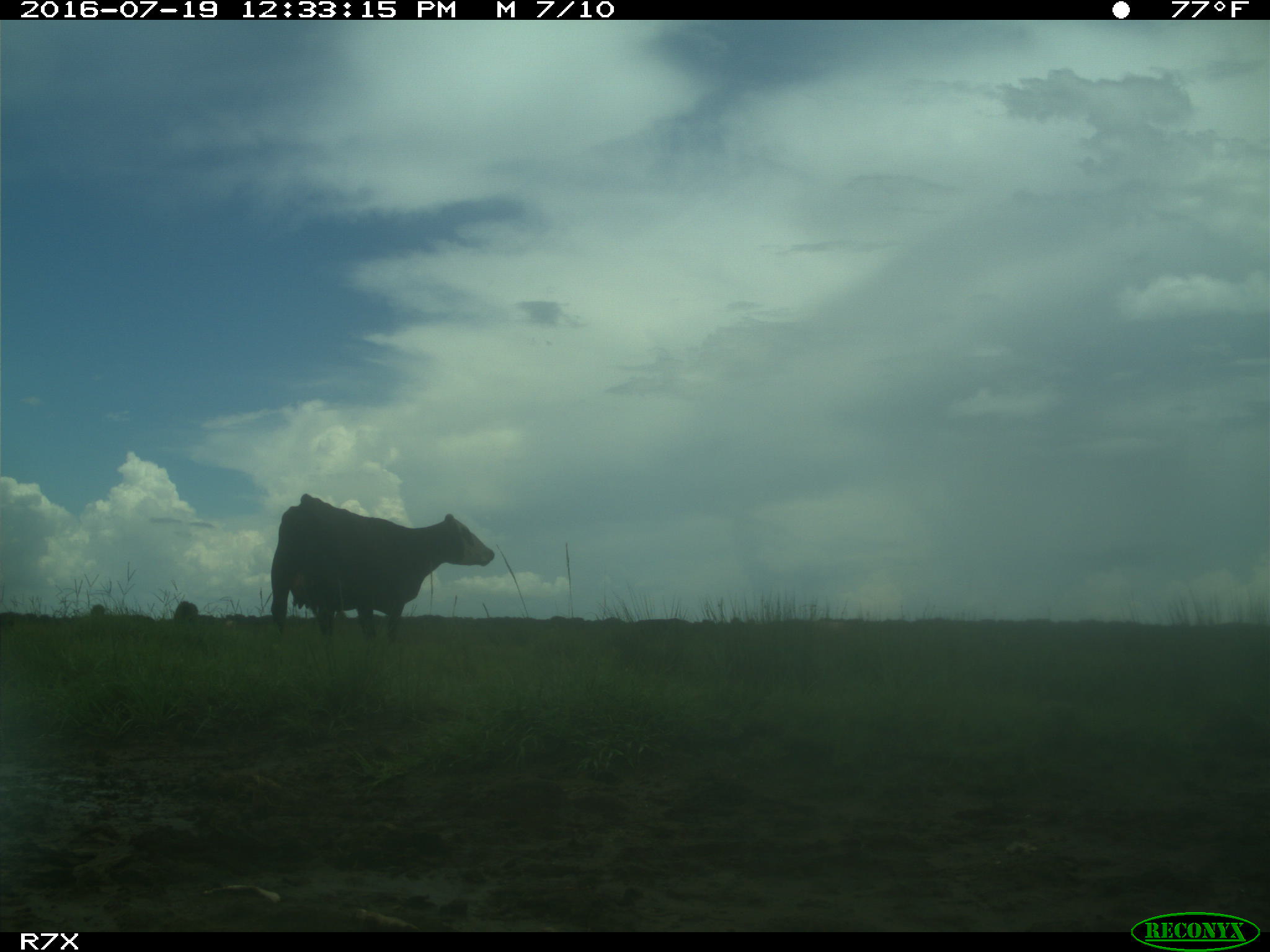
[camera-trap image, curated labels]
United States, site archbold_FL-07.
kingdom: Animalia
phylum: Chordata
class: Mammalia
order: Artiodactyla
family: Bovidae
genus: Bos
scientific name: Bos taurus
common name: domestic cow